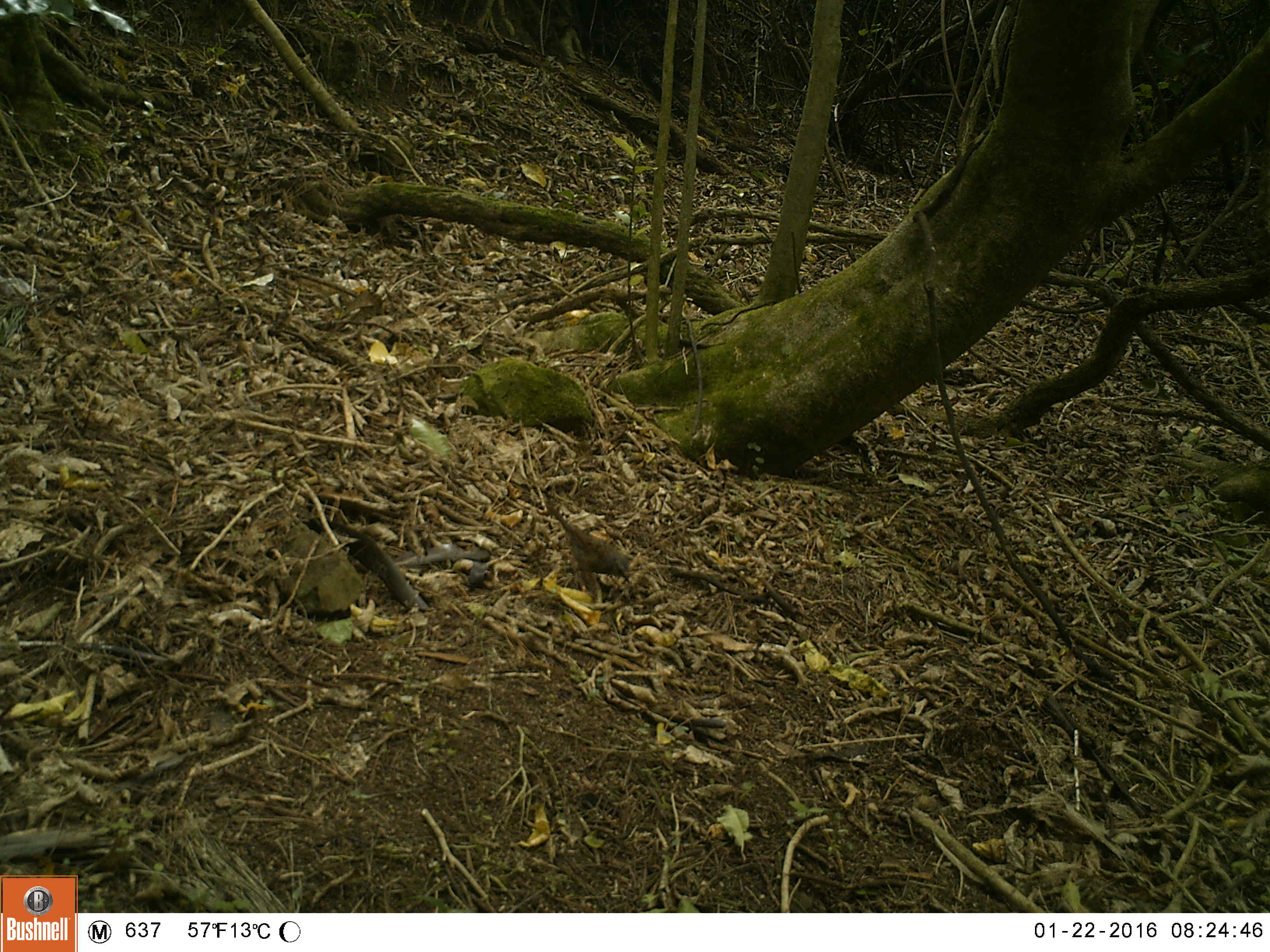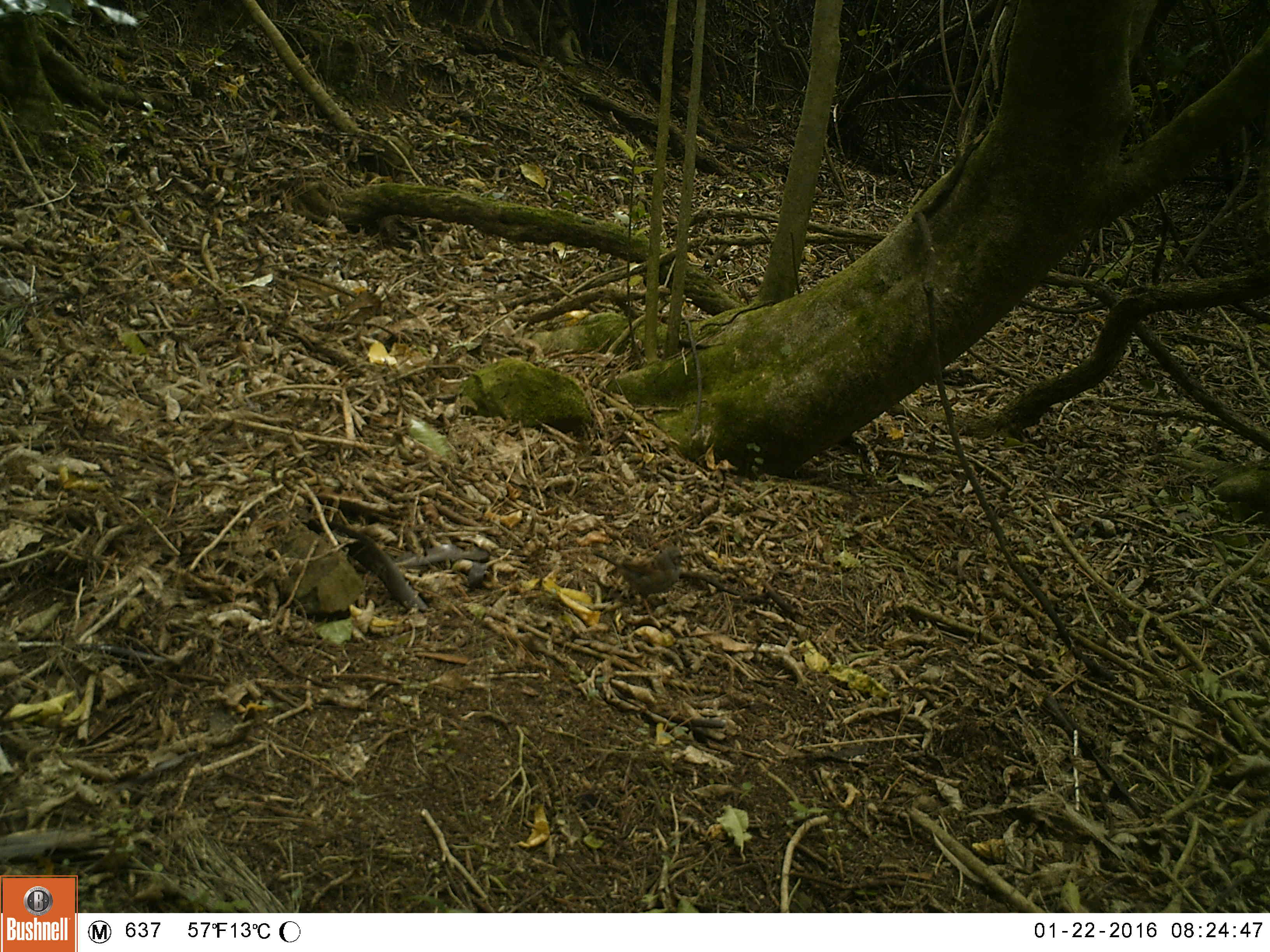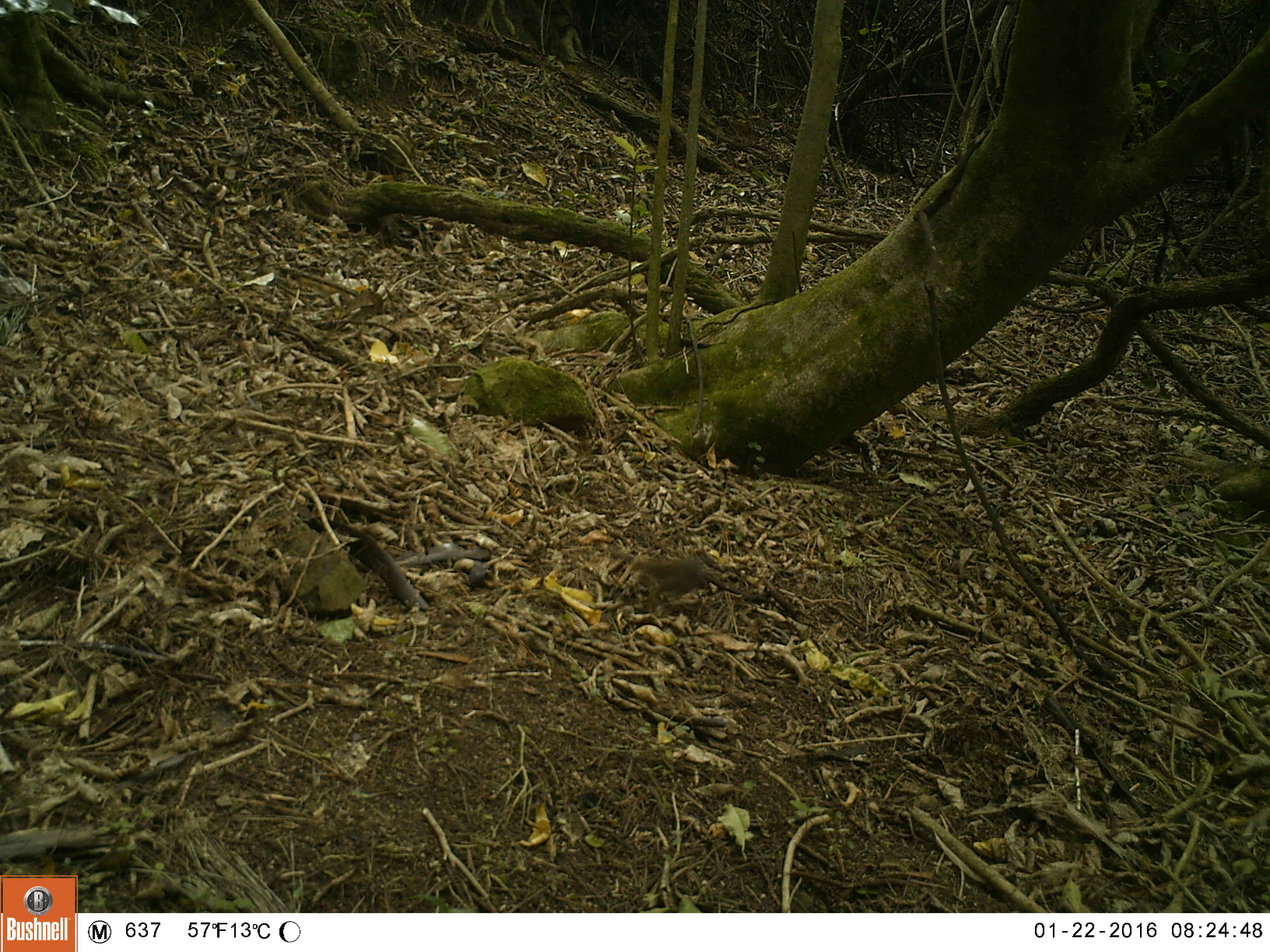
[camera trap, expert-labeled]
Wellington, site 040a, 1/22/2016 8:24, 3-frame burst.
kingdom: Animalia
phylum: Chordata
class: Aves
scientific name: Aves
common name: bird